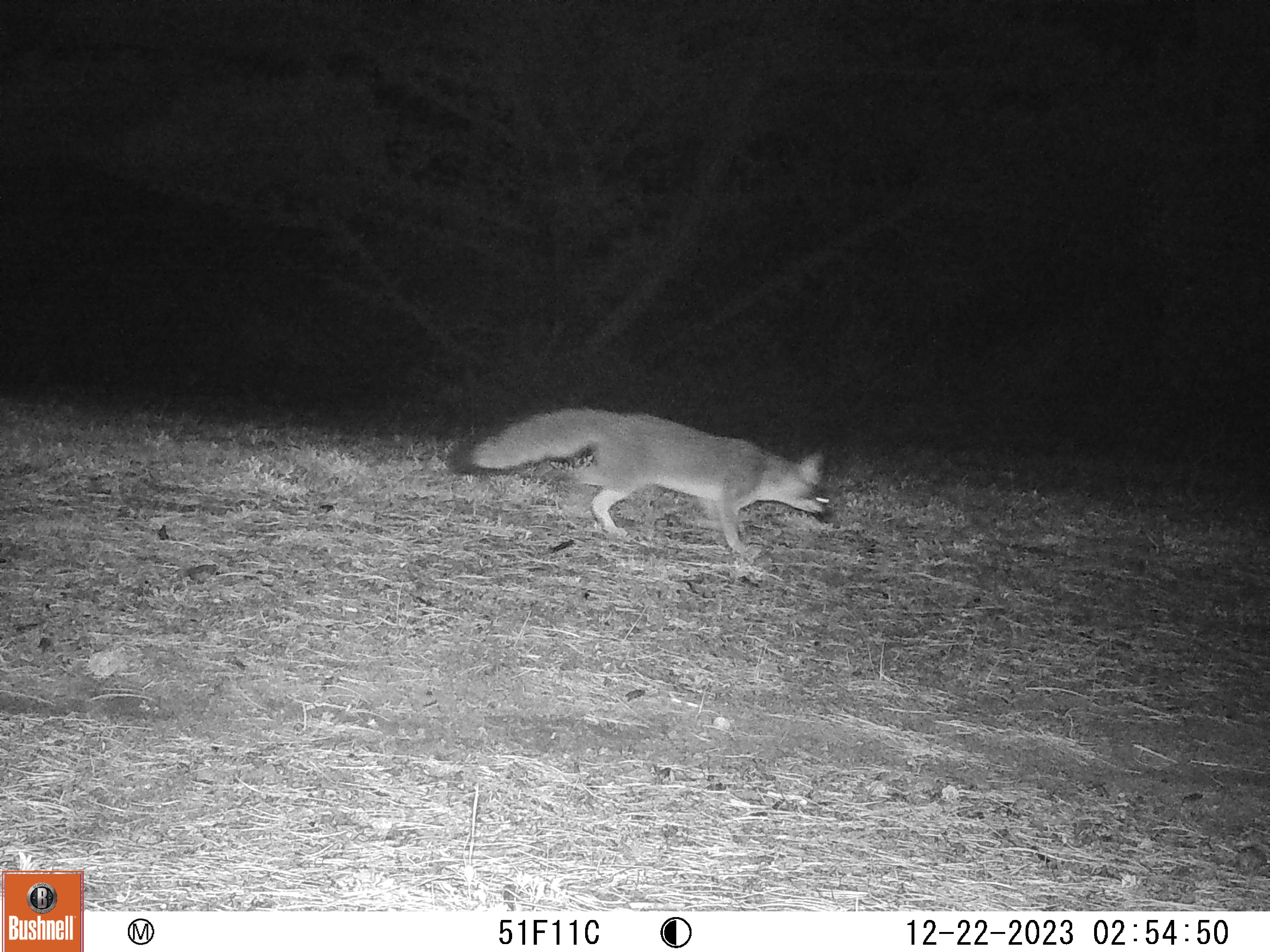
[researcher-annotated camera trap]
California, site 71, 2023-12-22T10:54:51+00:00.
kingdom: Animalia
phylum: Chordata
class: Mammalia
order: Carnivora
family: Canidae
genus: Urocyon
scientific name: Urocyon cinereoargenteus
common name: gray fox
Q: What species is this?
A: Gray fox (Urocyon cinereoargenteus).